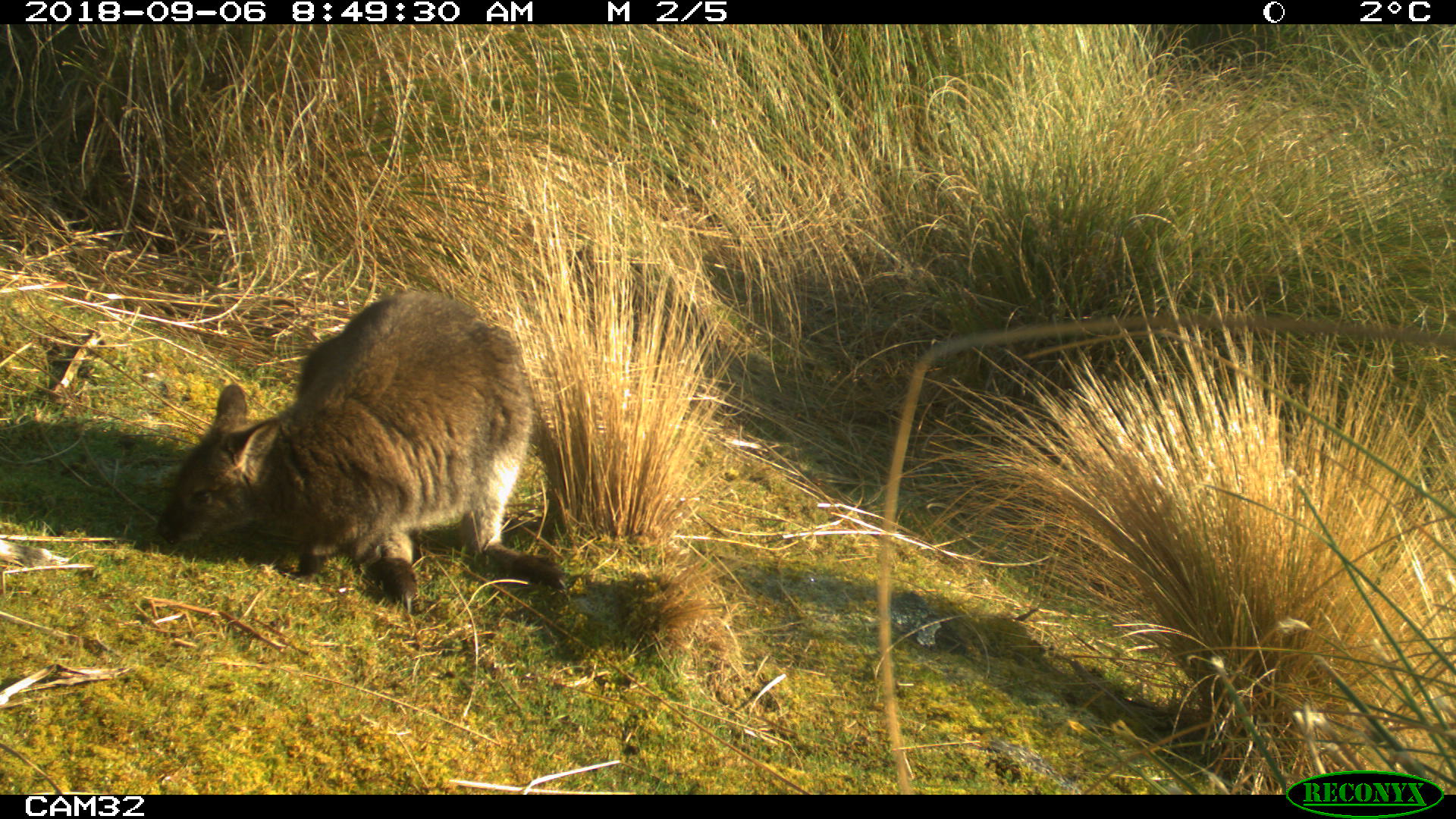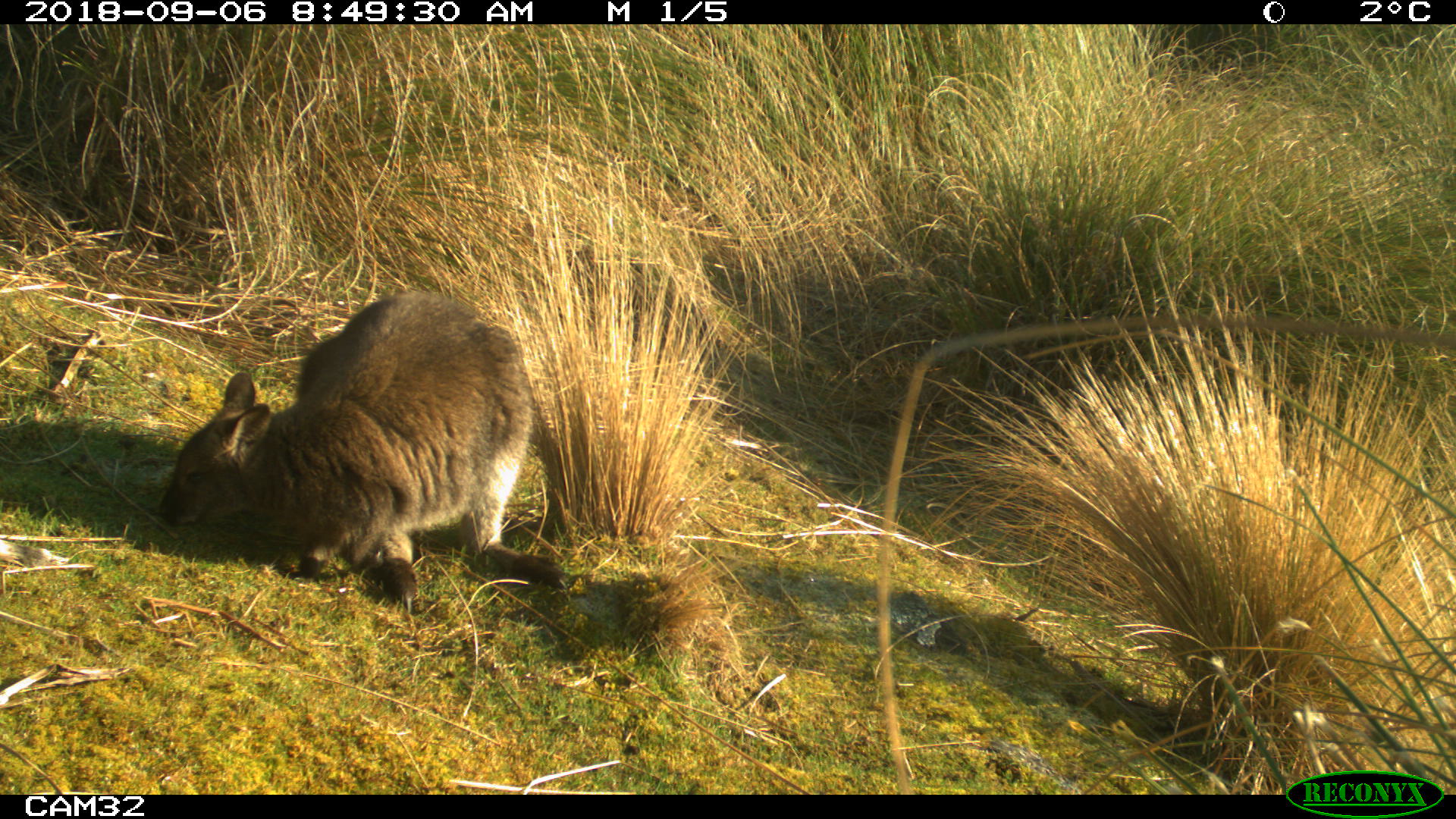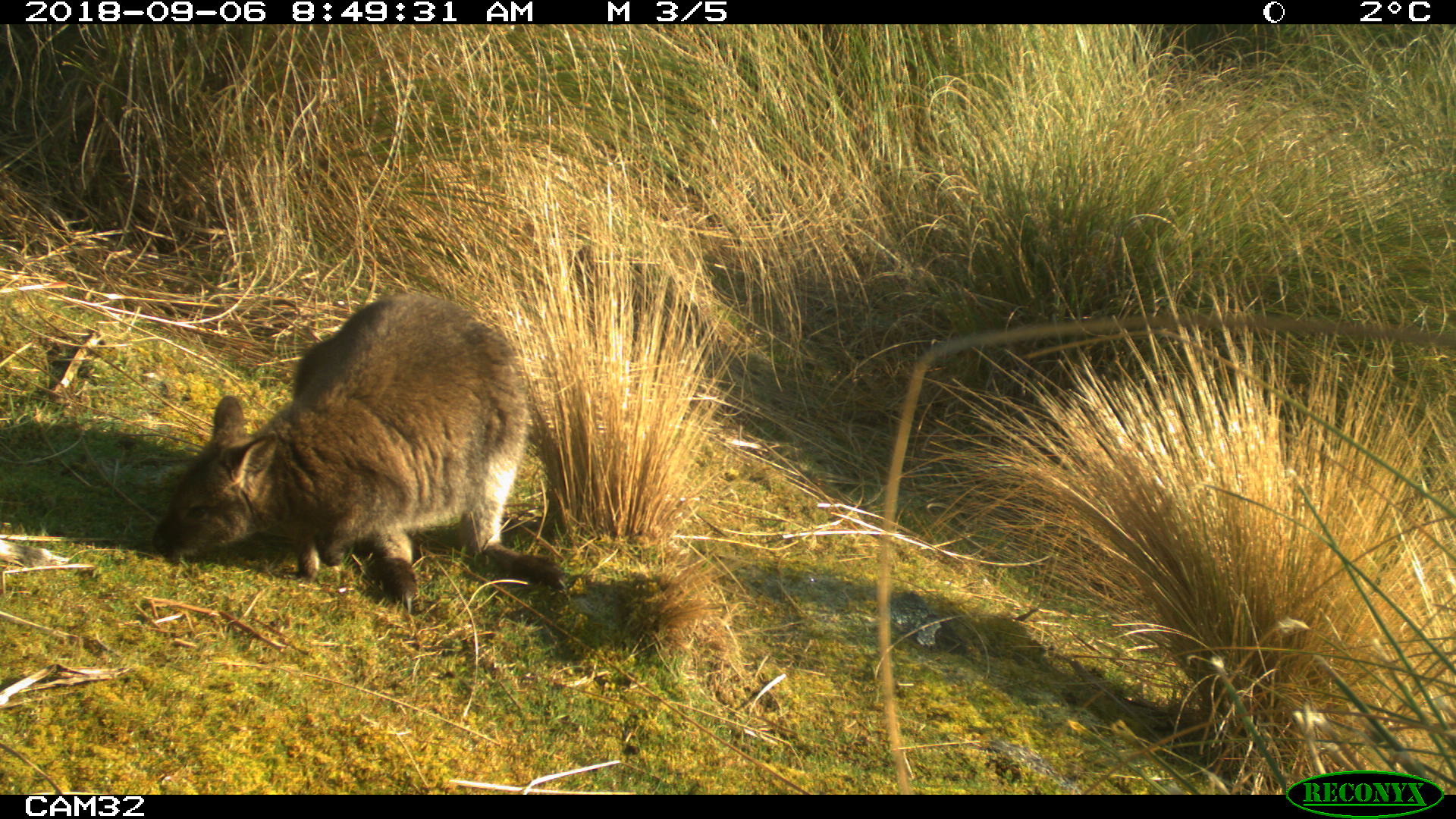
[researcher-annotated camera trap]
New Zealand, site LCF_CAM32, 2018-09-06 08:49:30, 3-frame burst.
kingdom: Animalia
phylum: Chordata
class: Mammalia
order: Diprotodontia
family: Macropodidae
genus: Notamacropus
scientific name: Notamacropus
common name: wallaby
Wallaby (Notamacropus).